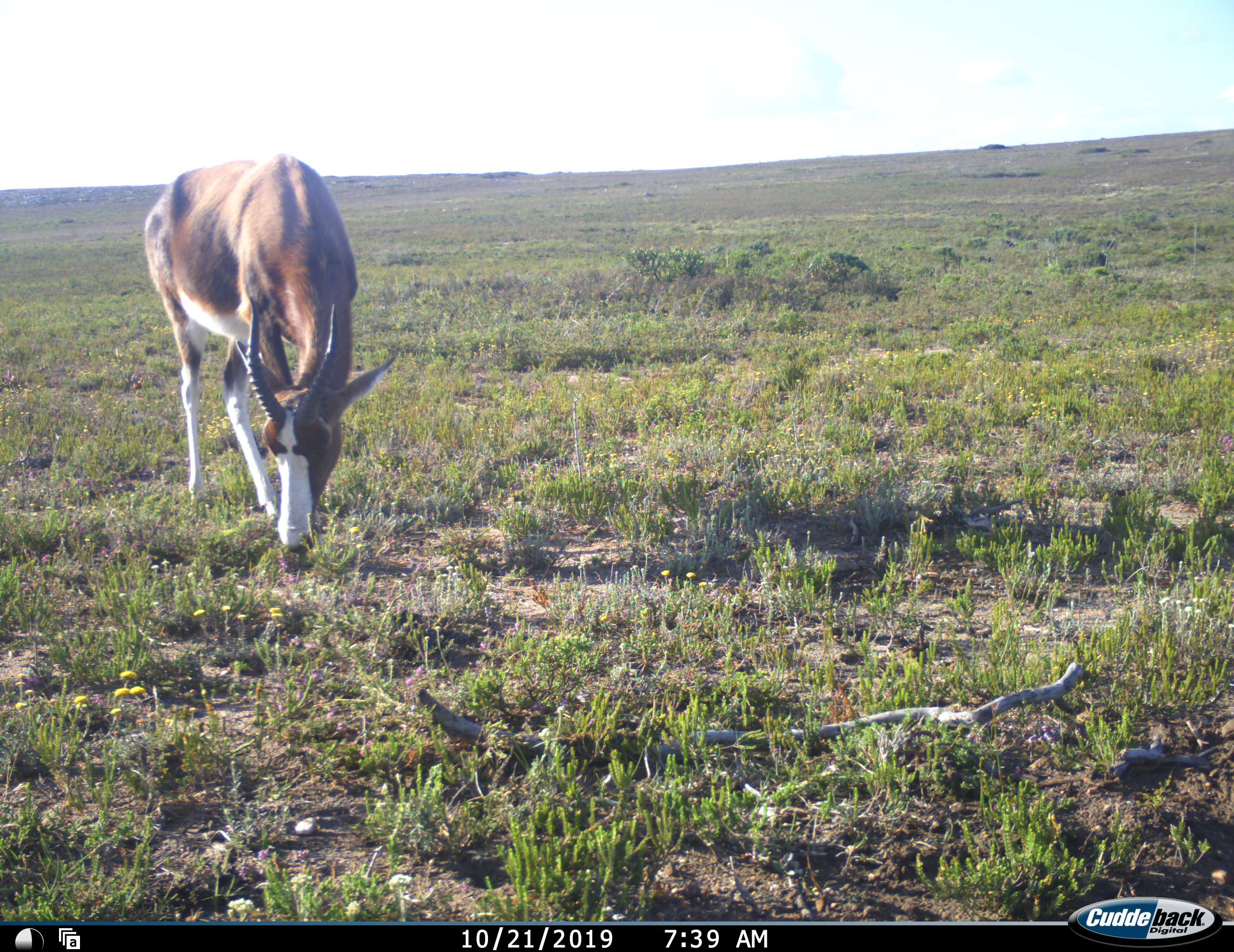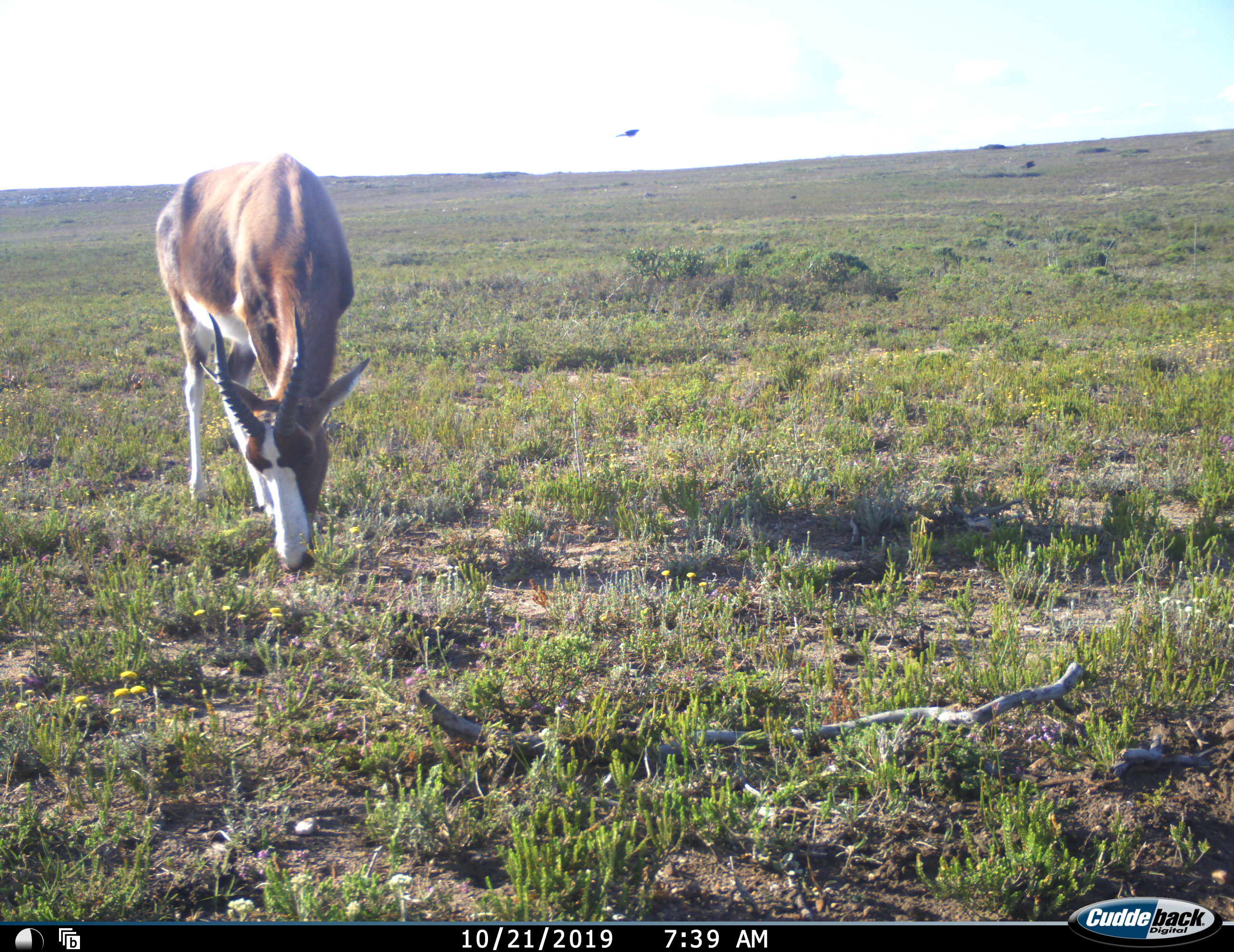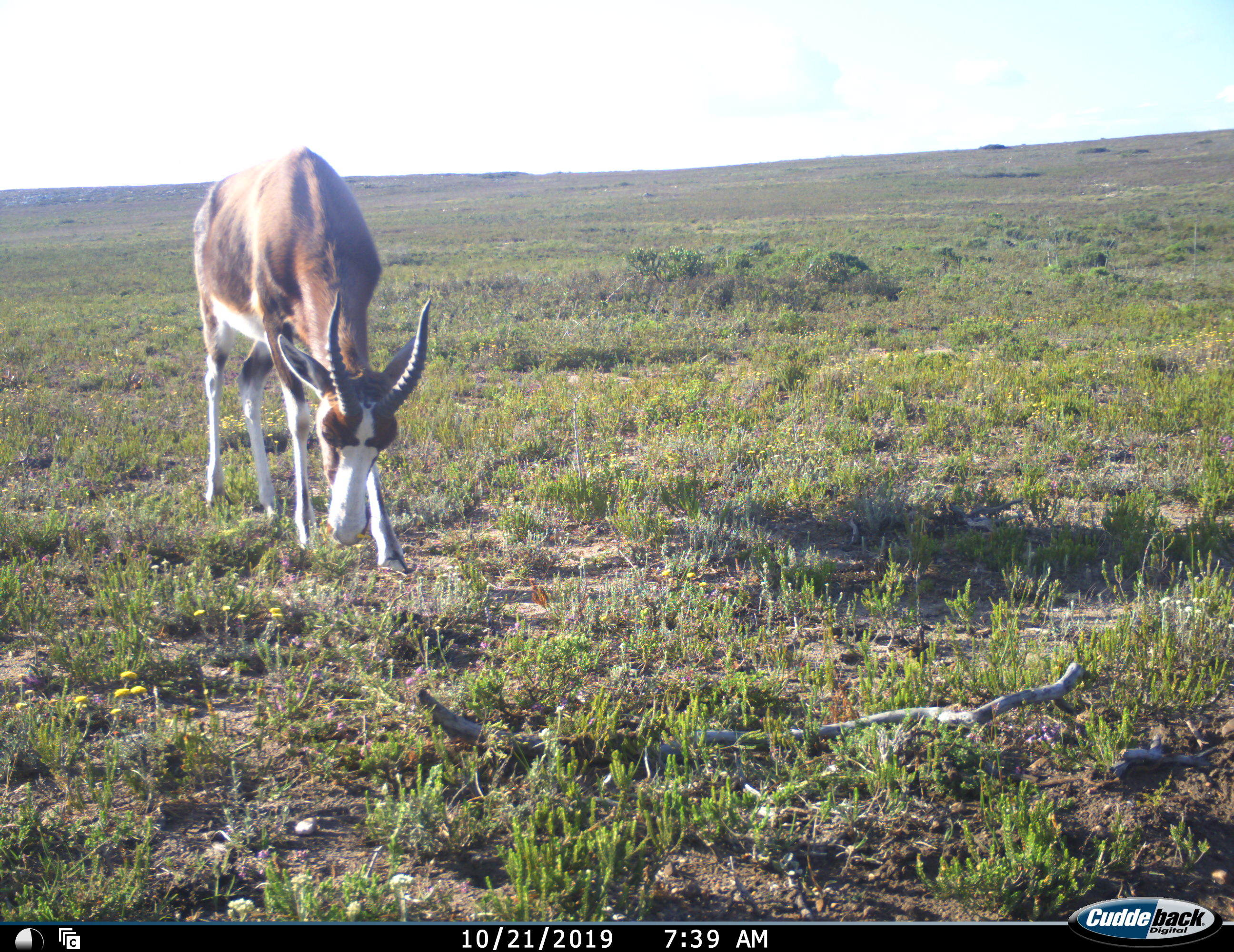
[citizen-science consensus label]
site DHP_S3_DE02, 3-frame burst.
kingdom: Animalia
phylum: Chordata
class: Mammalia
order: Artiodactyla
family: Bovidae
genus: Damaliscus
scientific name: Damaliscus pygargus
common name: bontebok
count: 1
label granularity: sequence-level